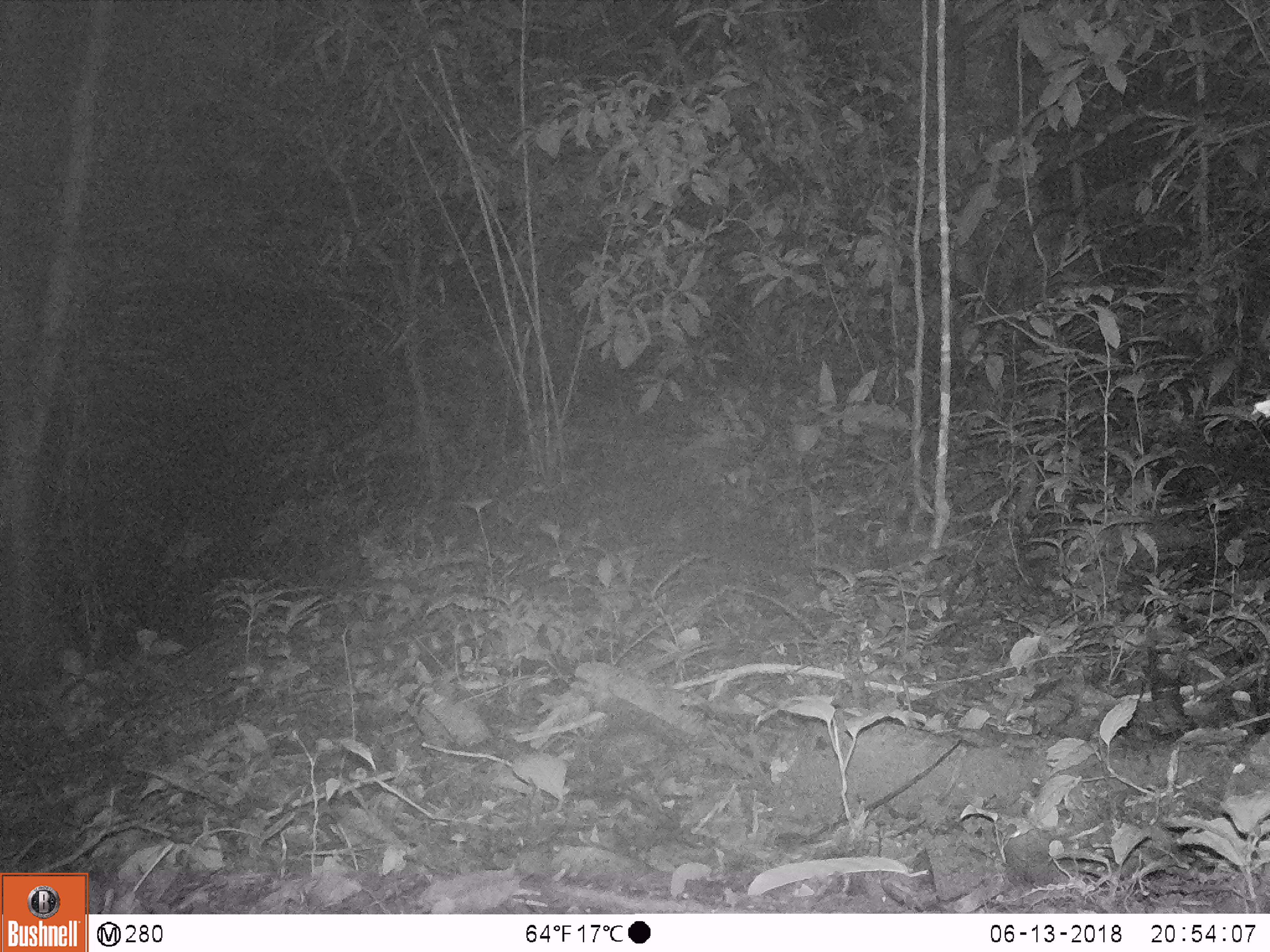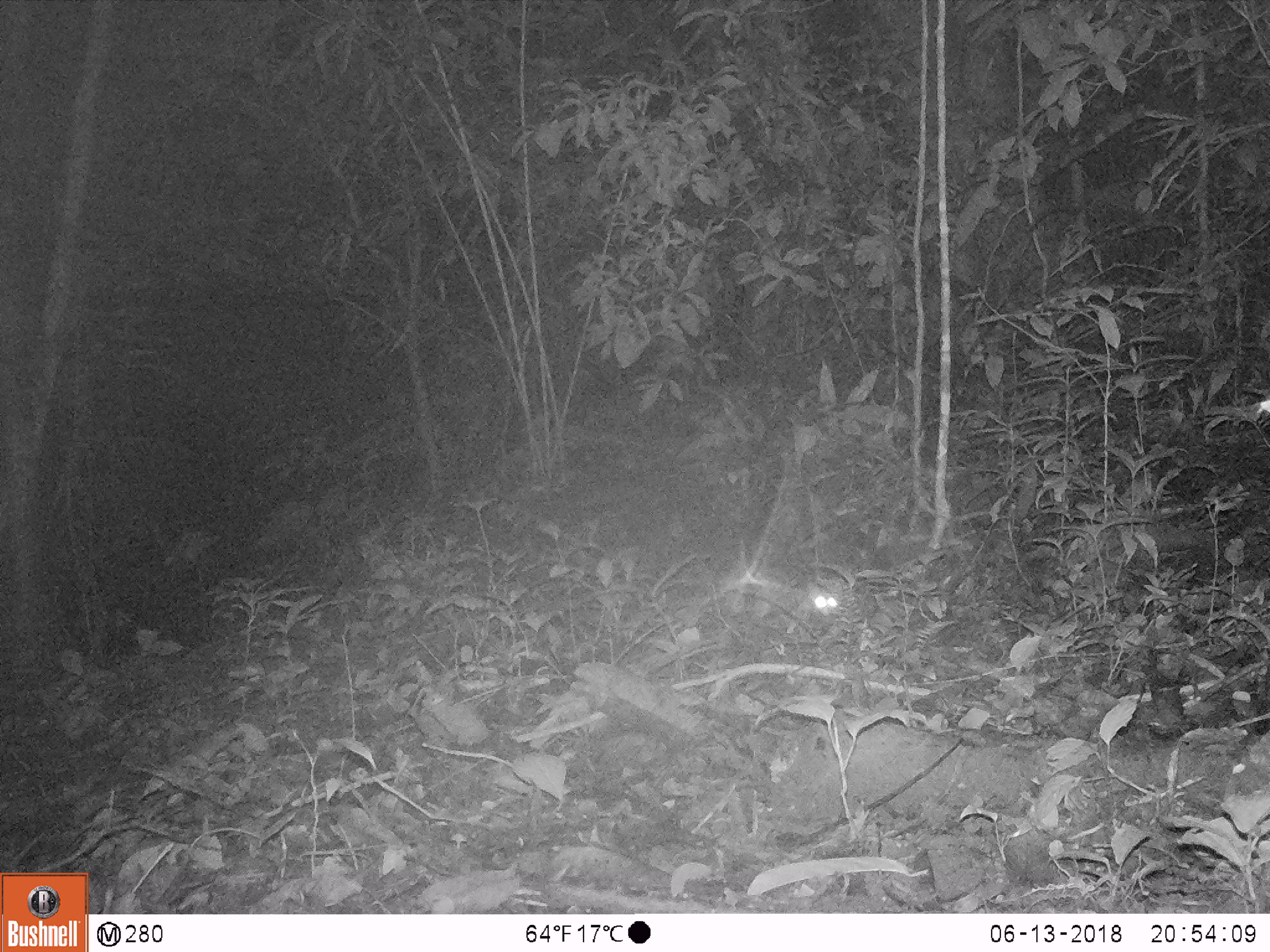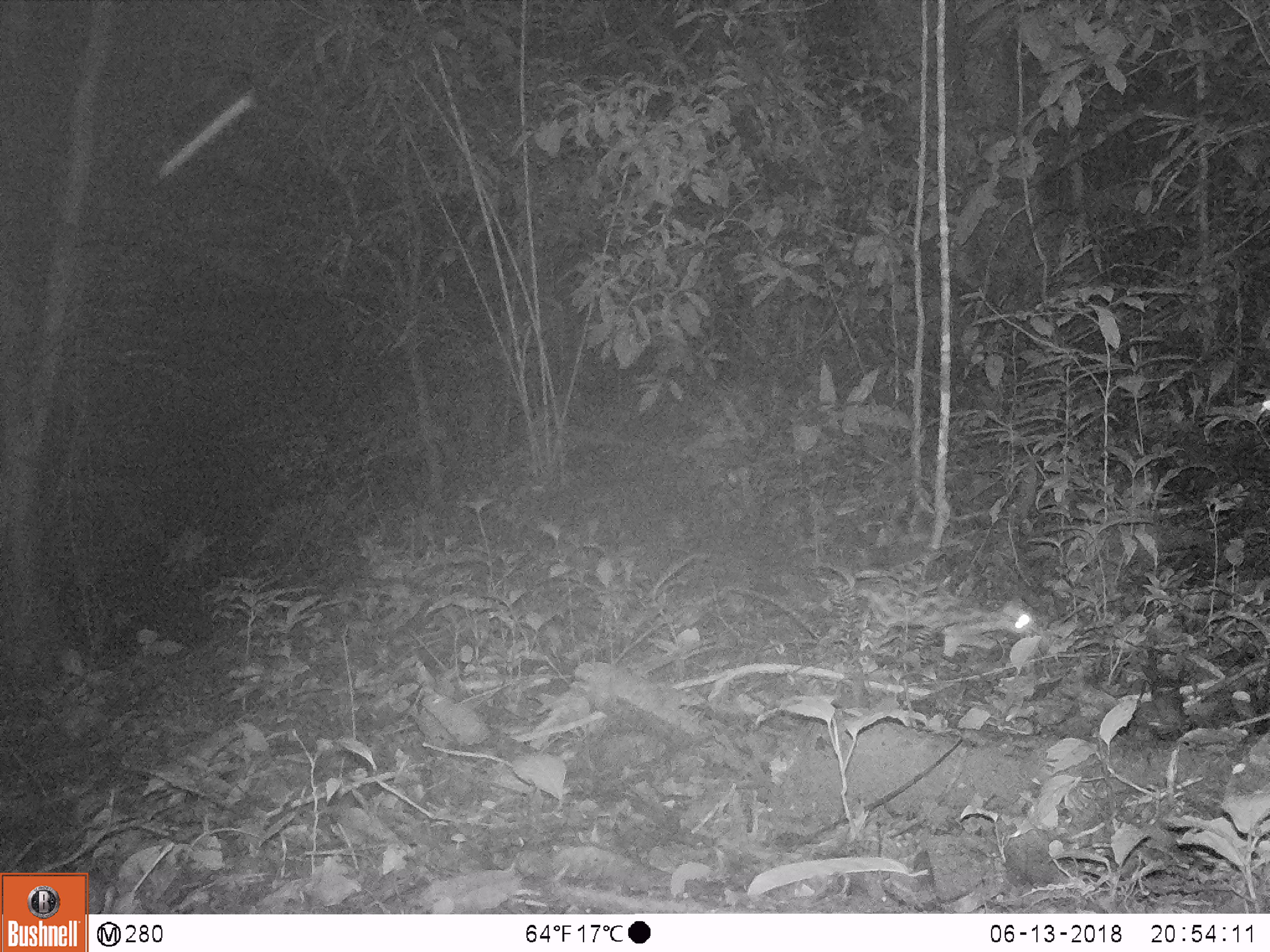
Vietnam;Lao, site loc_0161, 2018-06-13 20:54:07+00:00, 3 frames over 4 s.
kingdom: Animalia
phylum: Chordata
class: Mammalia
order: Carnivora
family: Prionodontidae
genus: Prionodon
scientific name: Prionodon pardicolor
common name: spotted linsang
Spotted linsang (Prionodon pardicolor). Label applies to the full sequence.